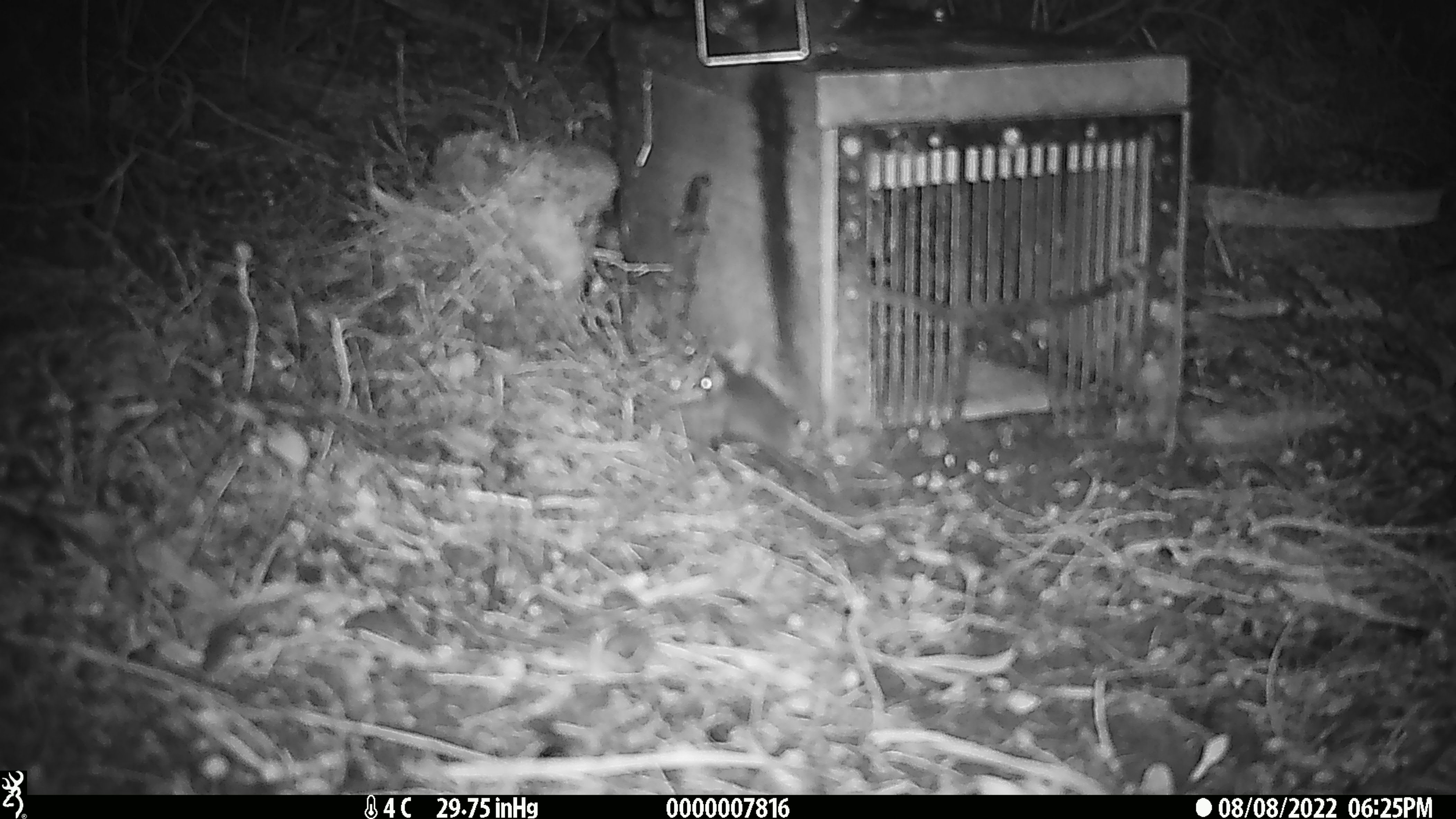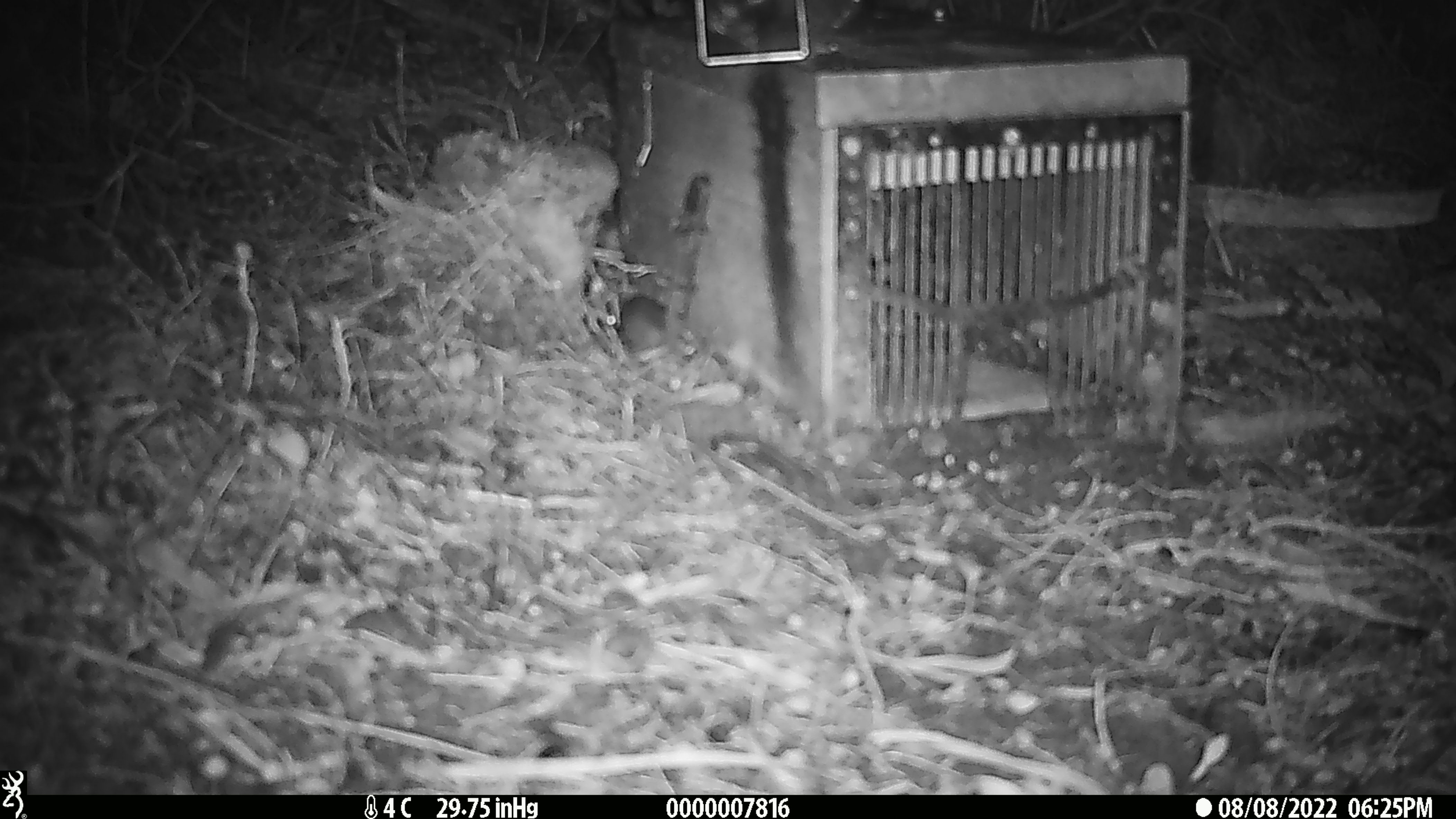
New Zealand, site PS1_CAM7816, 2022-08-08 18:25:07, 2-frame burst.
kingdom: Animalia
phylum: Chordata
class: Mammalia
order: Rodentia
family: Muridae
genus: Mus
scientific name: Mus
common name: mouse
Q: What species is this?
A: Mouse (Mus).